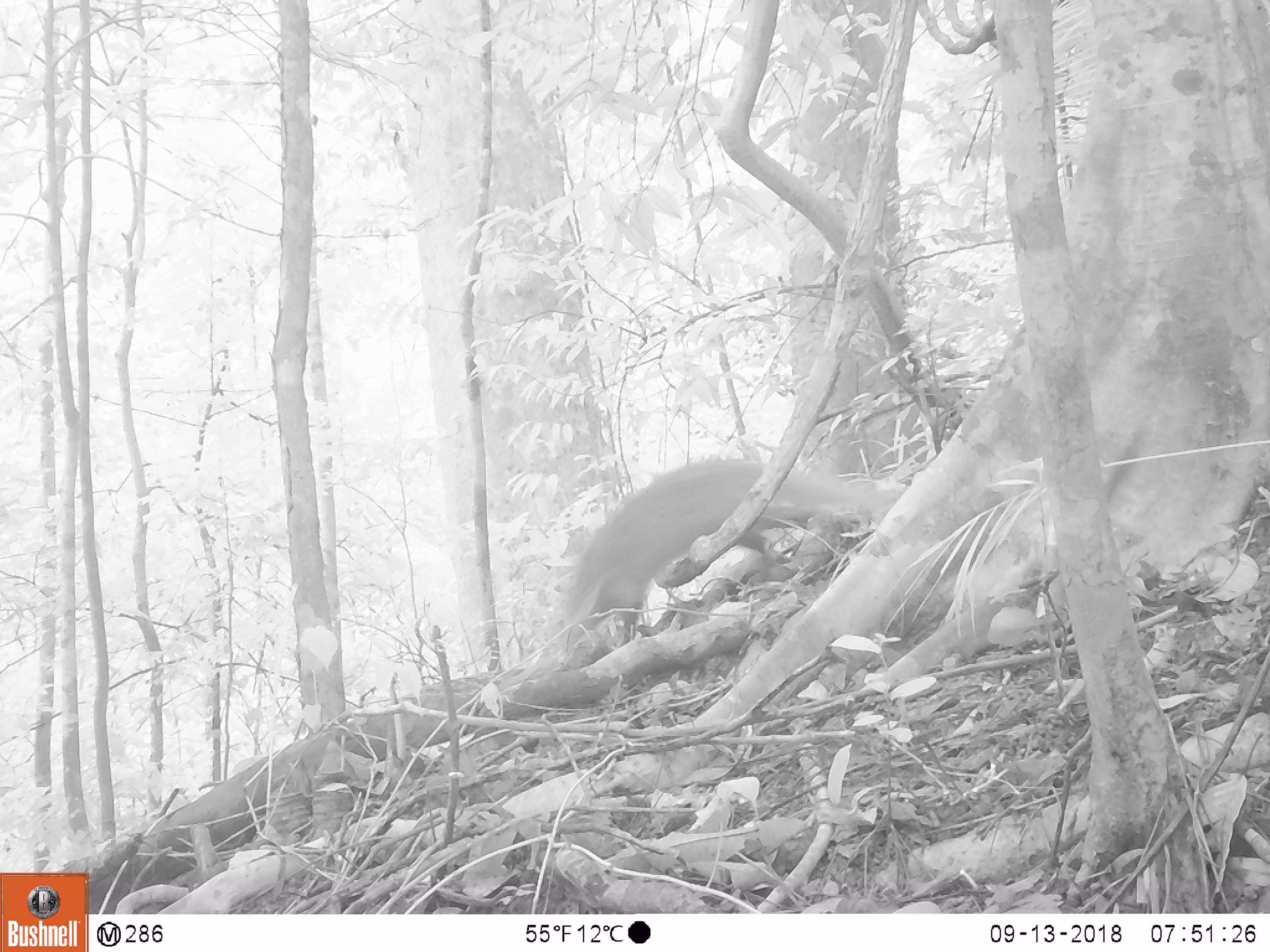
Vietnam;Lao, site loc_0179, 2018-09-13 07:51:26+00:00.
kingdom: Animalia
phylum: Chordata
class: Mammalia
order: Carnivora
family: Herpestidae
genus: Urva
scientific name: Urva urva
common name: crab-eating mongoose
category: crab eating mongoose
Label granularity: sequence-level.